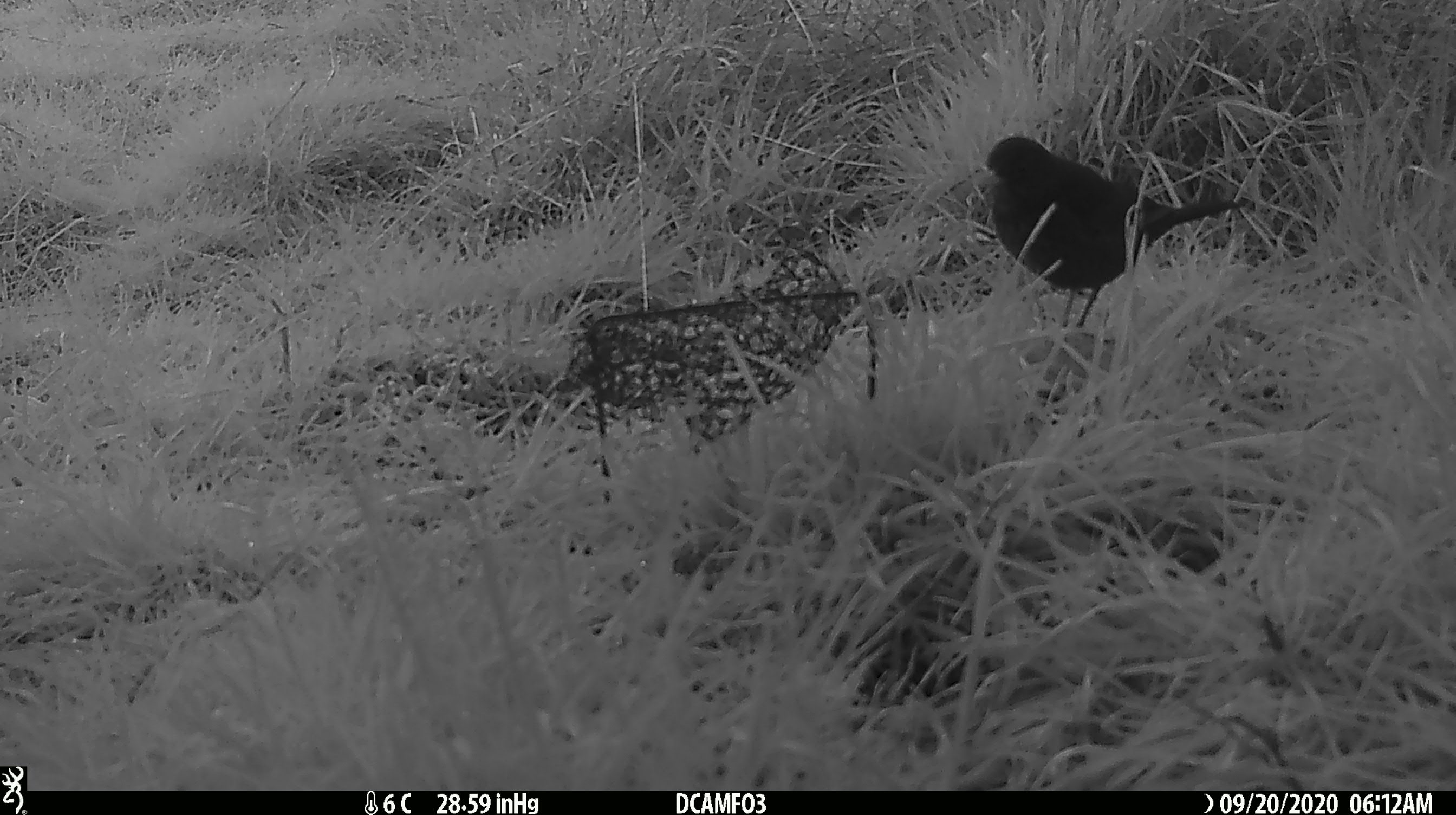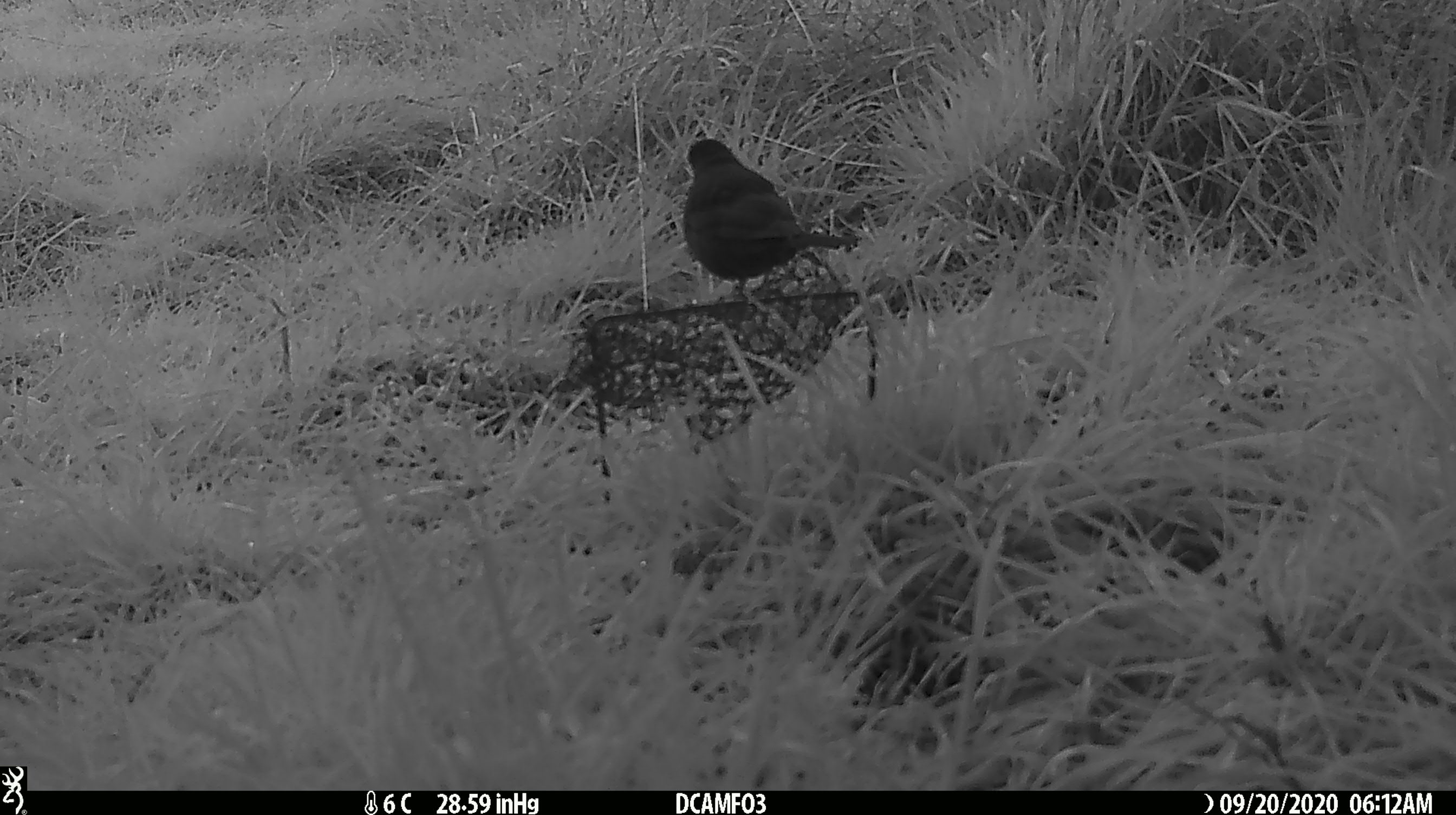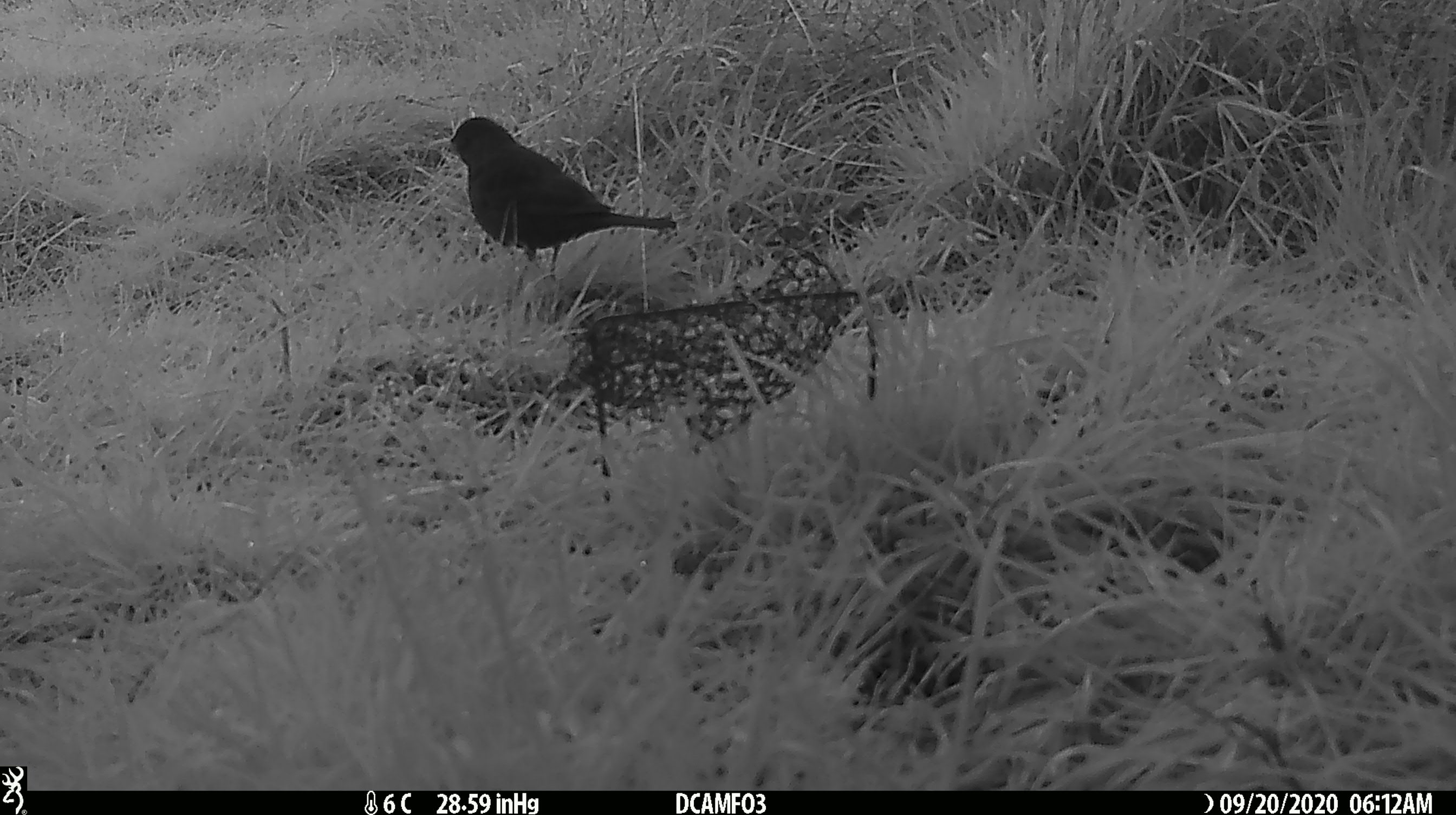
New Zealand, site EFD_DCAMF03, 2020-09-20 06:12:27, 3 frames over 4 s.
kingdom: Animalia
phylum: Chordata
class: Aves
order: Passeriformes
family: Turdidae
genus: Turdus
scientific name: Turdus merula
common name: eurasian blackbird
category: blackbird